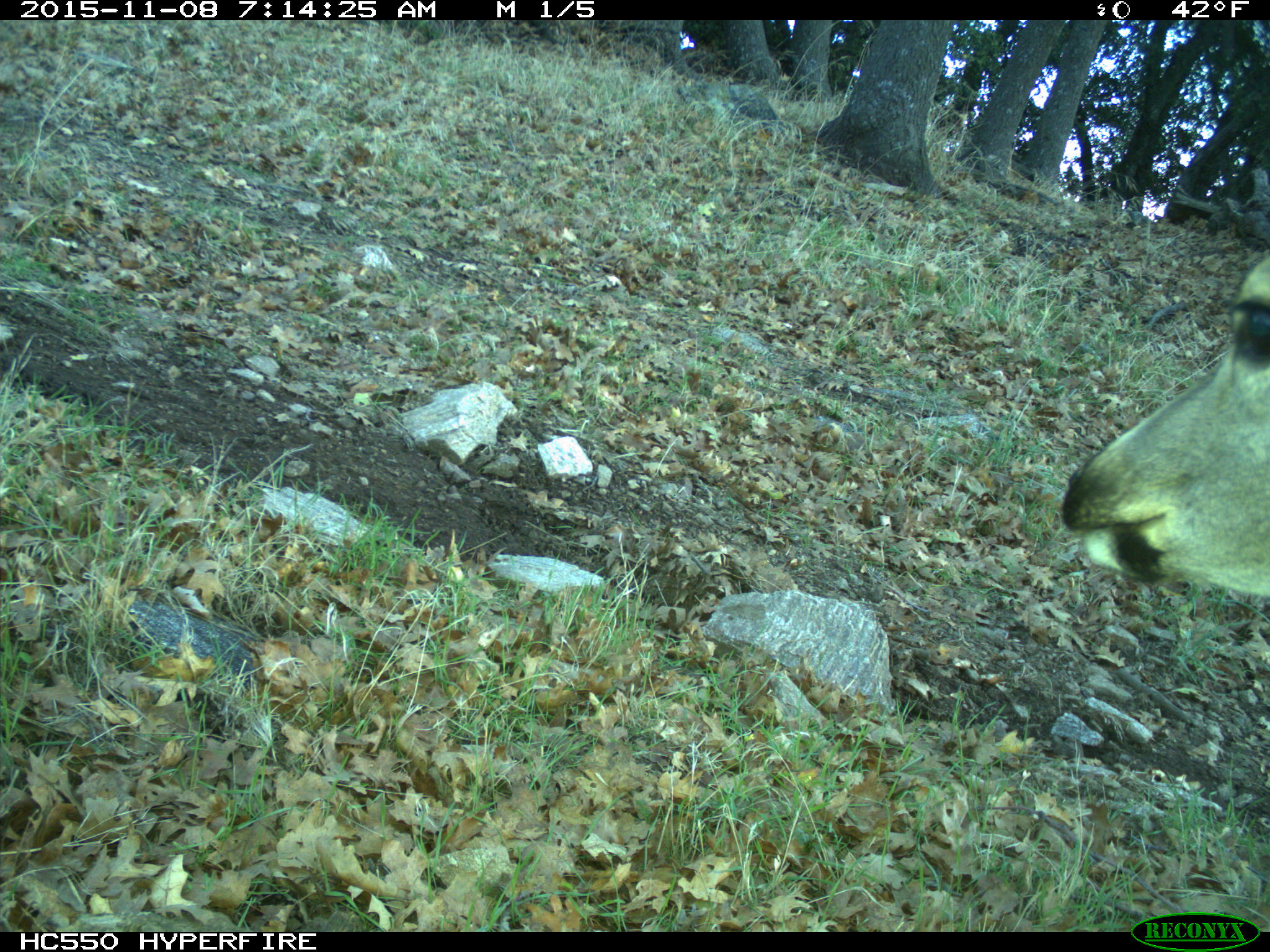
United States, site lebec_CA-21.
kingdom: Animalia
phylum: Chordata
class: Mammalia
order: Artiodactyla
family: Cervidae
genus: Odocoileus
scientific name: Odocoileus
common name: deer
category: unidentified deer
Unidentified deer (deer) (Odocoileus).